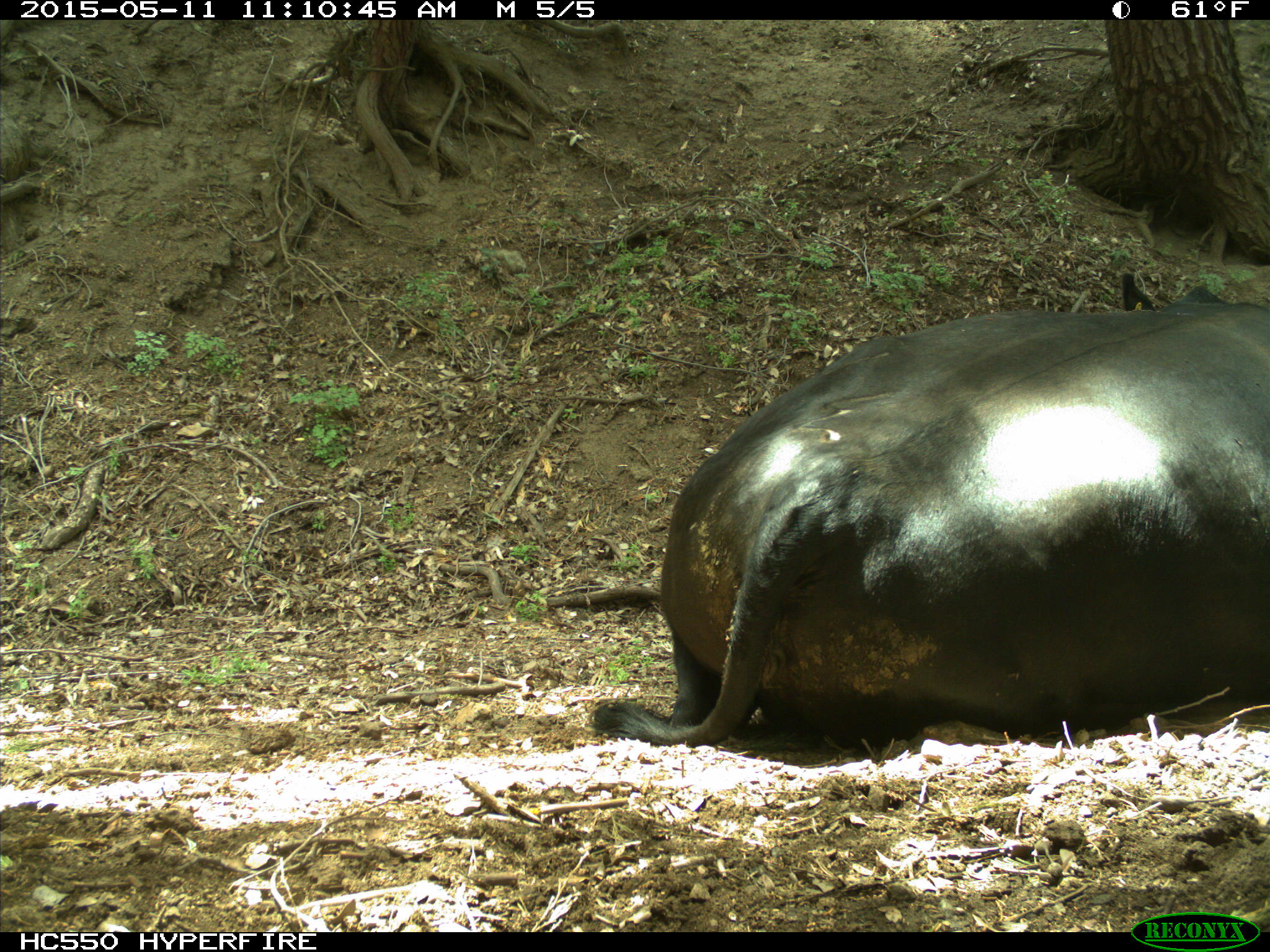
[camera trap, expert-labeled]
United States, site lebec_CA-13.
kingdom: Animalia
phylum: Chordata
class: Mammalia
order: Artiodactyla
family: Bovidae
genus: Bos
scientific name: Bos taurus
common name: domestic cow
Bos taurus (domestic cow).